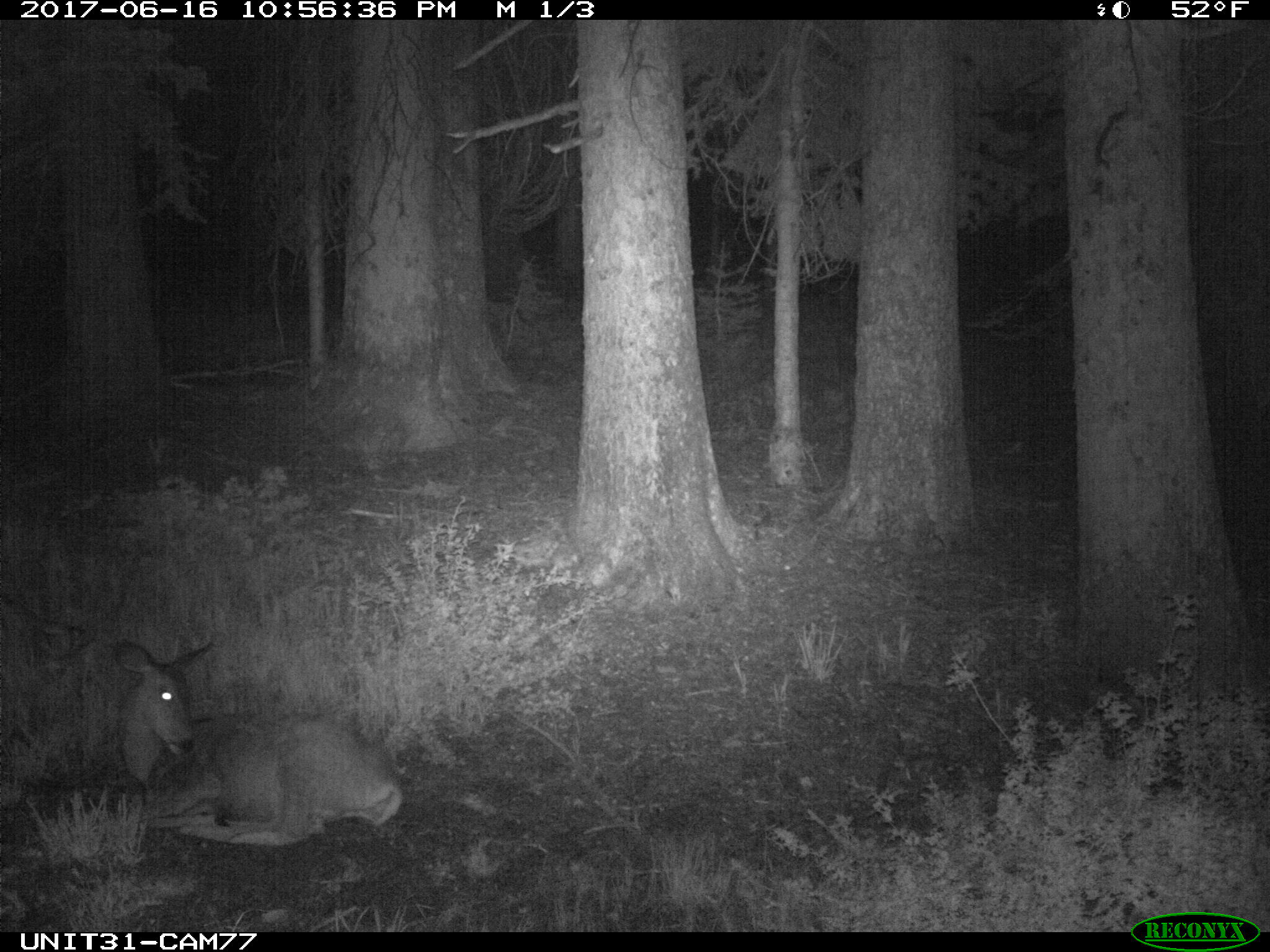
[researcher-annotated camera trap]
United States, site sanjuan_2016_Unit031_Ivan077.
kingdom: Animalia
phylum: Chordata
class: Mammalia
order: Artiodactyla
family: Cervidae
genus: Odocoileus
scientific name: Odocoileus hemionus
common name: mule deer